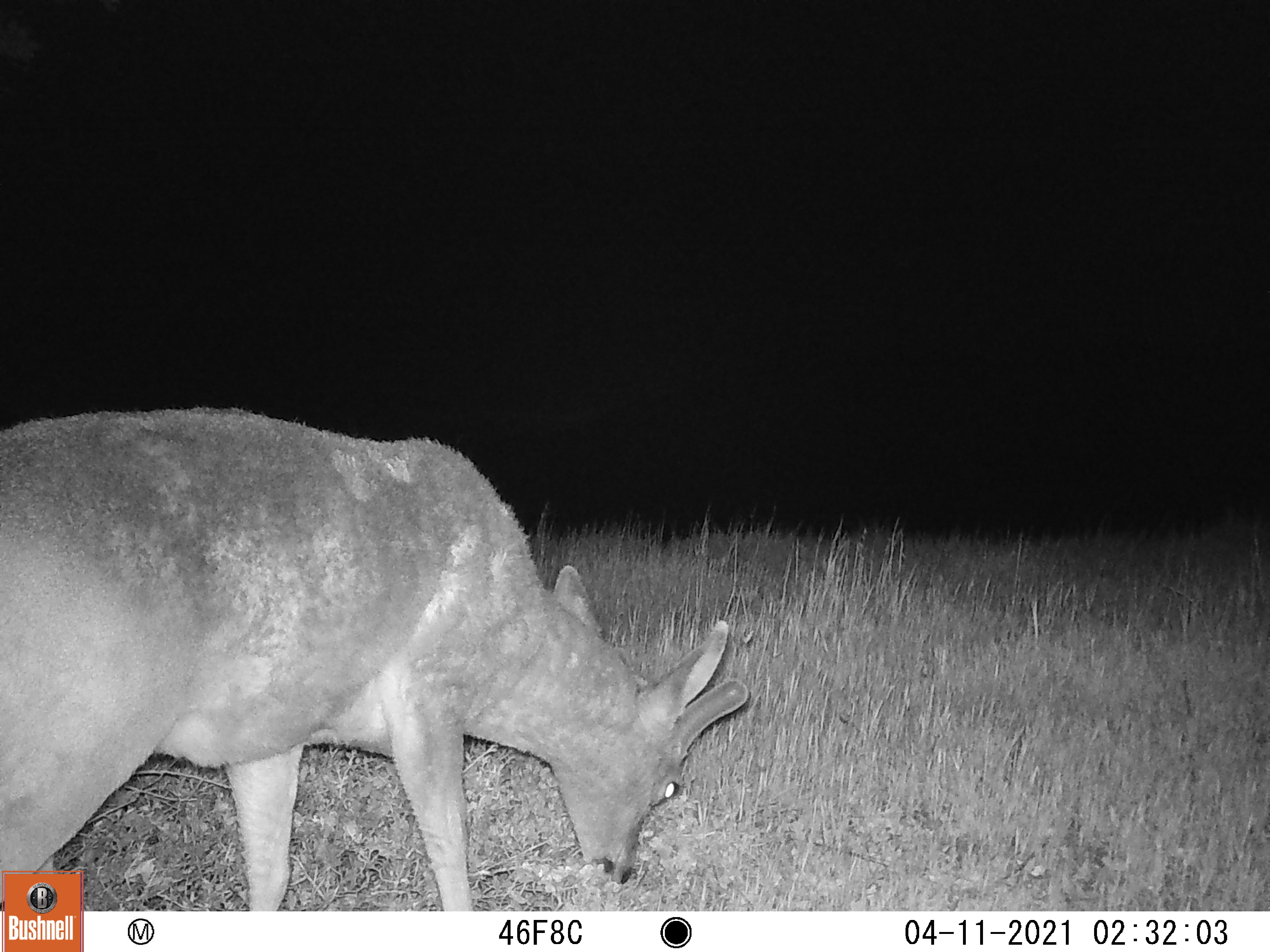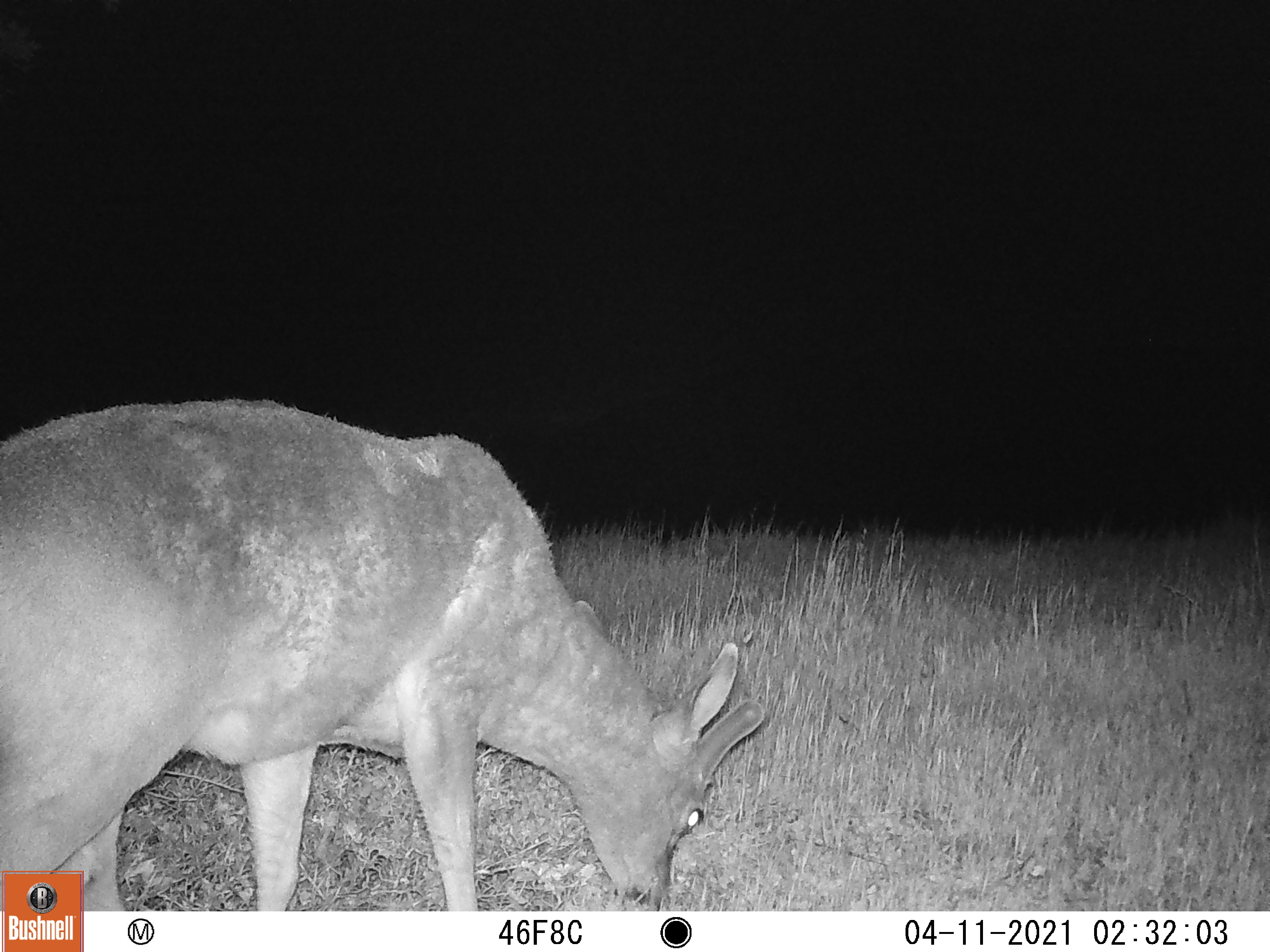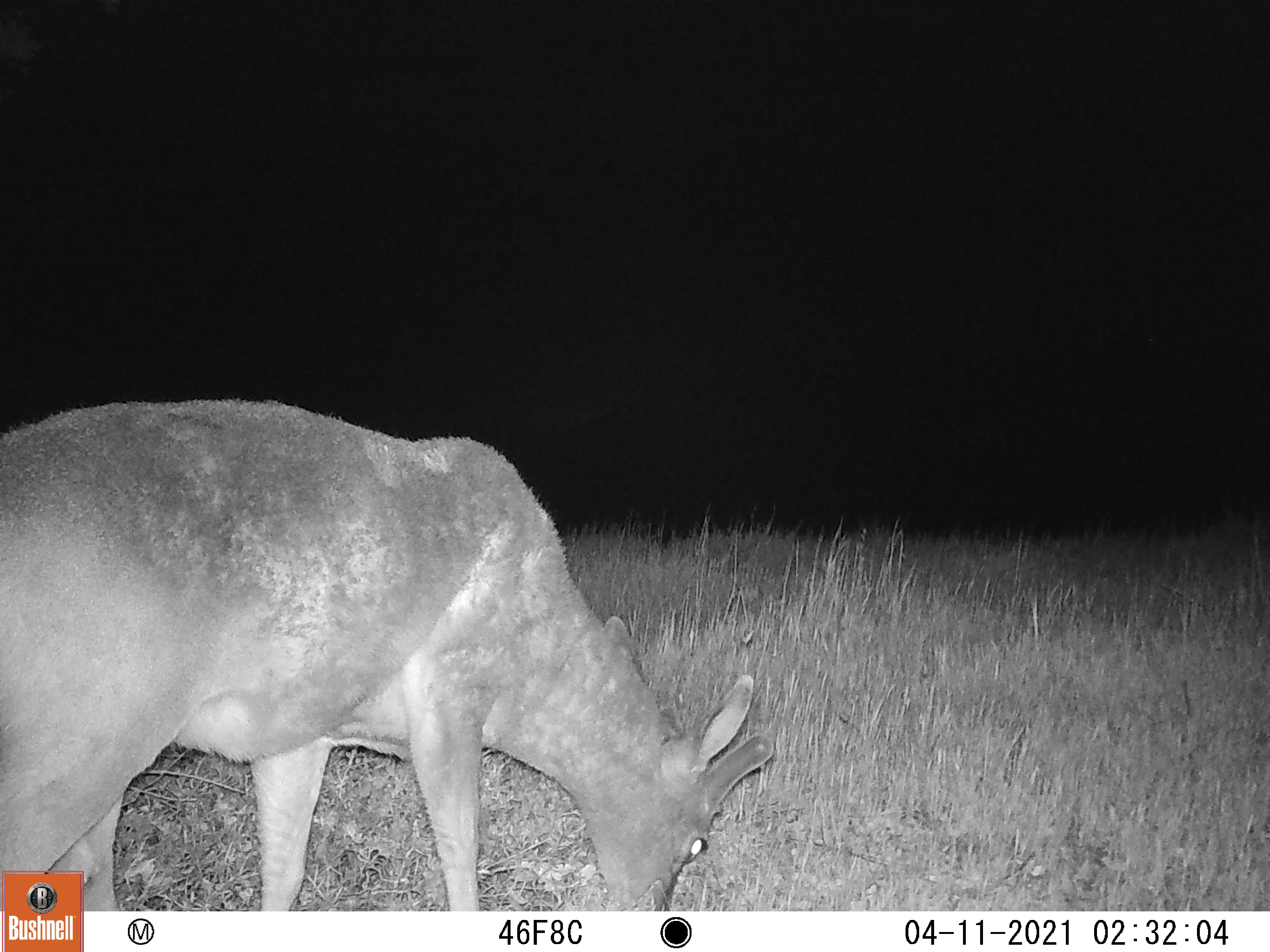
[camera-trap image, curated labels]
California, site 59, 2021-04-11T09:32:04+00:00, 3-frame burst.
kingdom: Animalia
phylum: Chordata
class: Mammalia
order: Artiodactyla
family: Cervidae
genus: Odocoileus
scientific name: Odocoileus hemionus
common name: mule deer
Mule deer (Odocoileus hemionus).